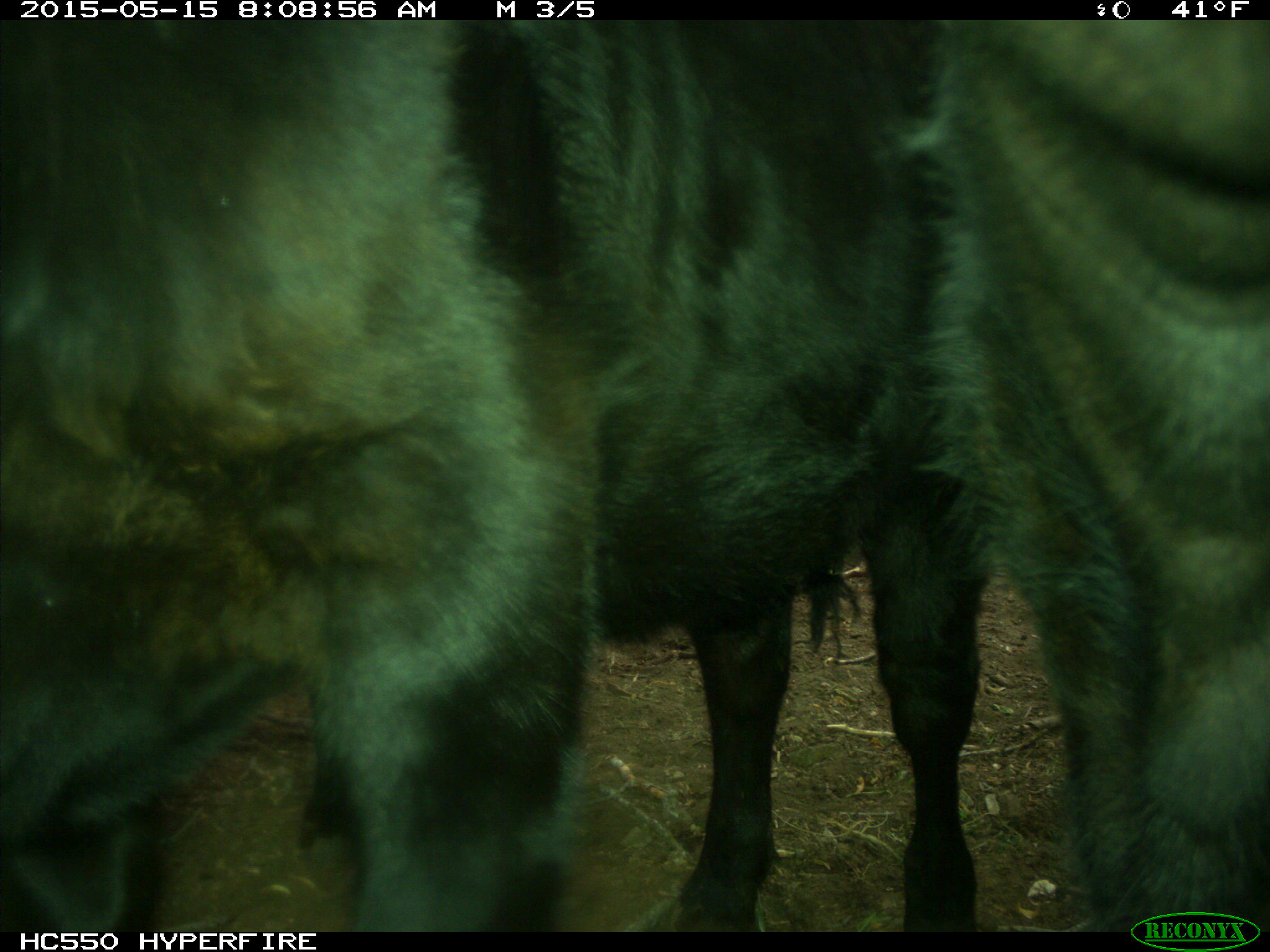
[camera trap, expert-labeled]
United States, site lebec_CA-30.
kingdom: Animalia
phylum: Chordata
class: Mammalia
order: Artiodactyla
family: Bovidae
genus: Bos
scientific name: Bos taurus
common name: domestic cow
Bos taurus (domestic cow).